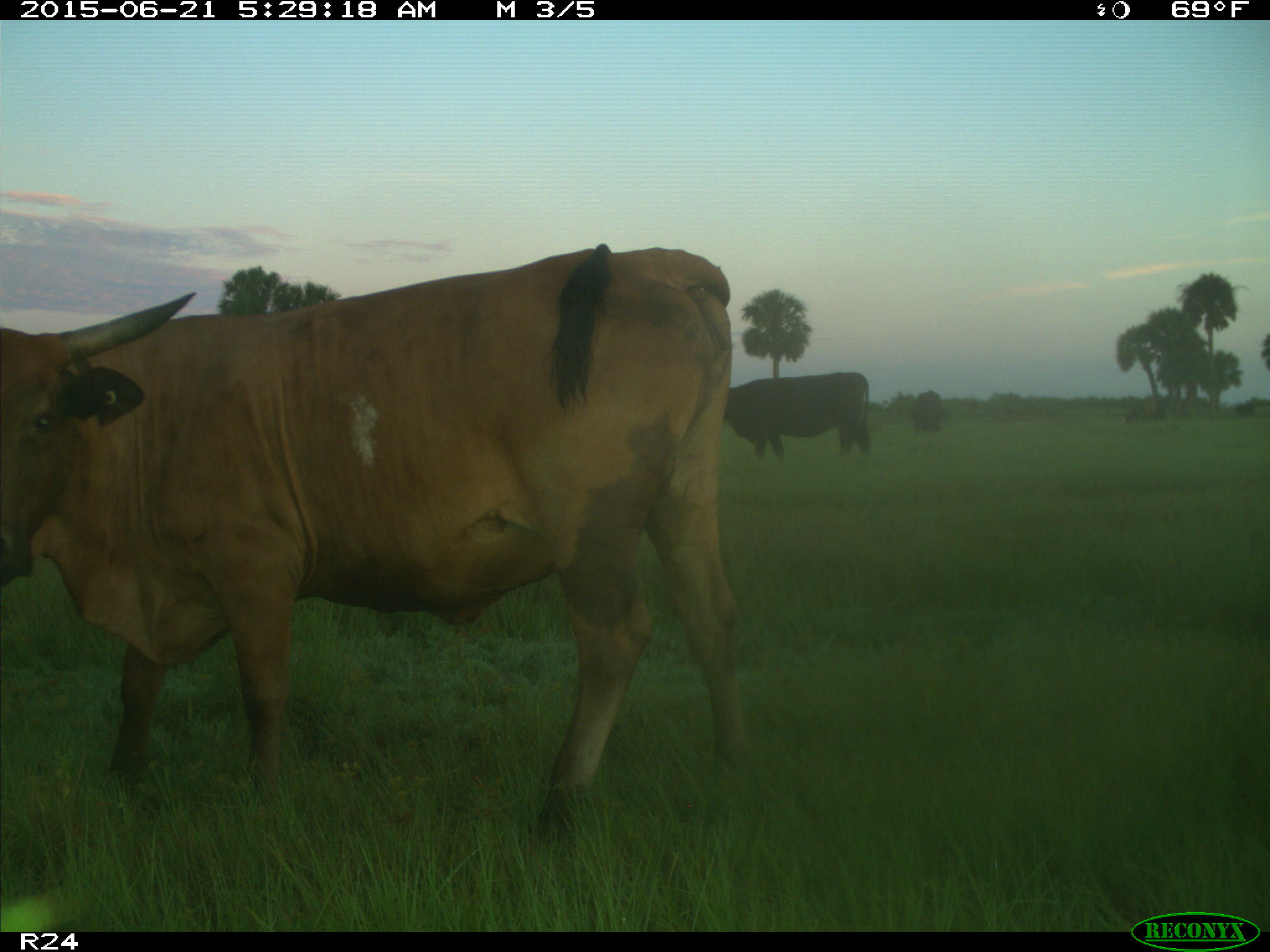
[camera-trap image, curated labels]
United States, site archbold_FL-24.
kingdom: Animalia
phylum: Chordata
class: Mammalia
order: Artiodactyla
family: Bovidae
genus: Bos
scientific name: Bos taurus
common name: domestic cow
Bos taurus (domestic cow).